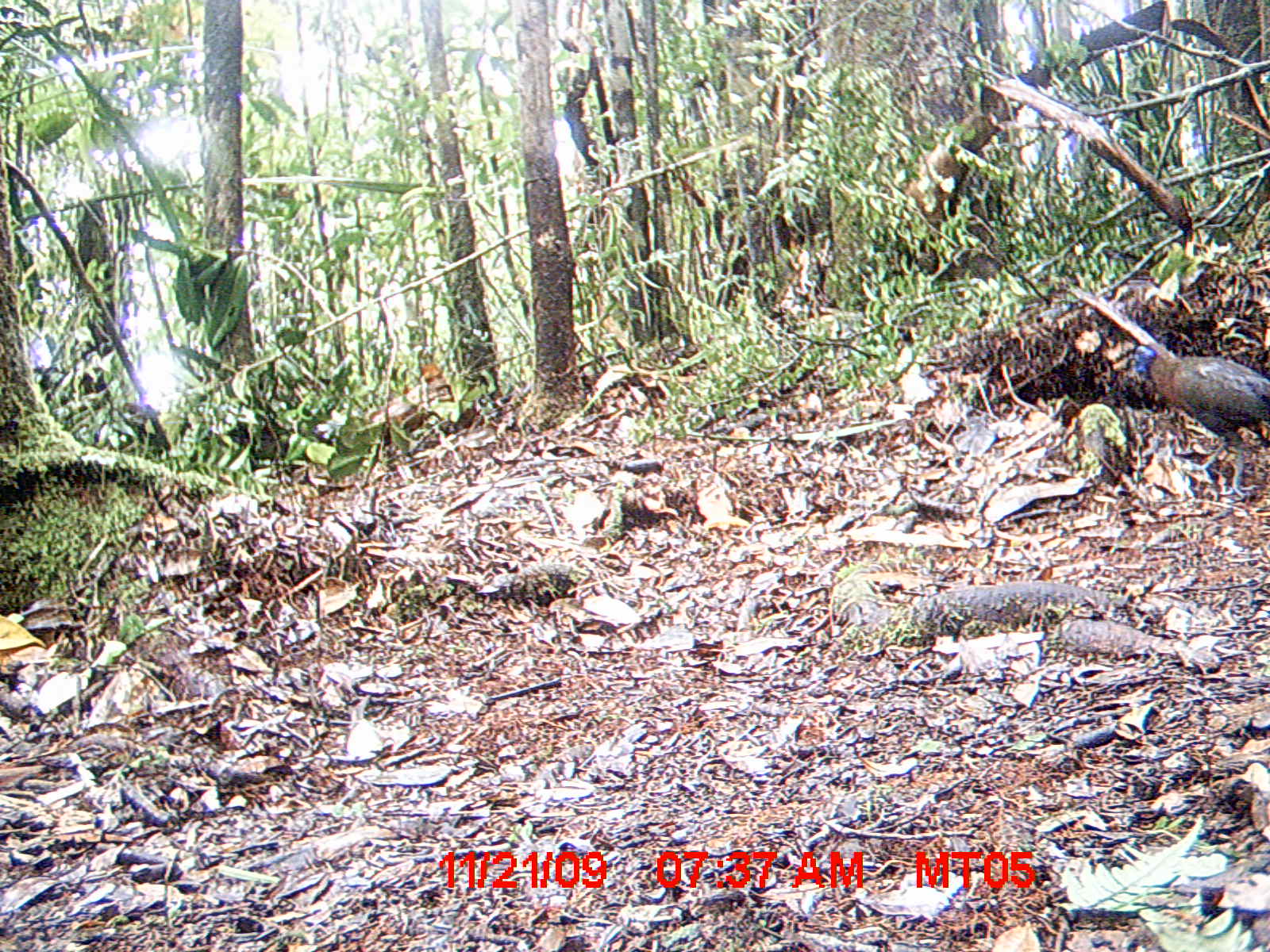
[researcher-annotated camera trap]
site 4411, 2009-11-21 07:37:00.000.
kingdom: Animalia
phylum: Chordata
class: Aves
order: Cuculiformes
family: Cuculidae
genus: Coua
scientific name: Coua serriana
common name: red-breasted coua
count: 1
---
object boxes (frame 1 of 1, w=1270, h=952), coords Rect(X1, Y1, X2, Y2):
coua serriana: Rect(1124, 341, 1268, 500)